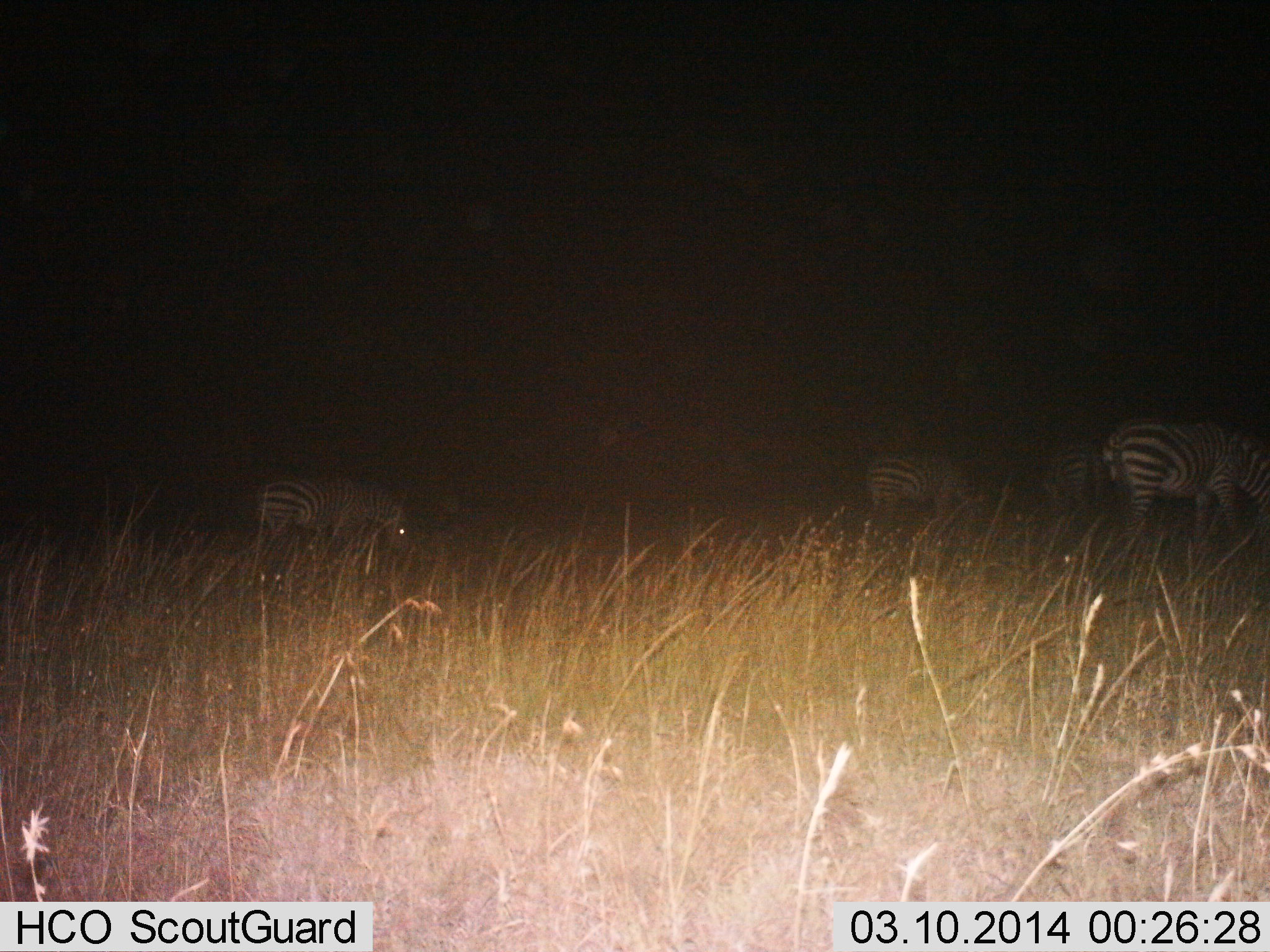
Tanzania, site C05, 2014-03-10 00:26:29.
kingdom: Animalia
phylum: Chordata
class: Mammalia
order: Perissodactyla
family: Equidae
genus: Equus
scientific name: Equus quagga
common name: plains zebra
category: zebra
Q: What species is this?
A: Zebra (plains zebra) (Equus quagga).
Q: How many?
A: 4.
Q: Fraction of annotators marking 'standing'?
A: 30%.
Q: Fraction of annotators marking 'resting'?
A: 0%.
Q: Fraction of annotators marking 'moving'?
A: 0%.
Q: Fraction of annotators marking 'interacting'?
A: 10%.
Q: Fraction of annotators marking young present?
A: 0%.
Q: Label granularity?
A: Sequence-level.